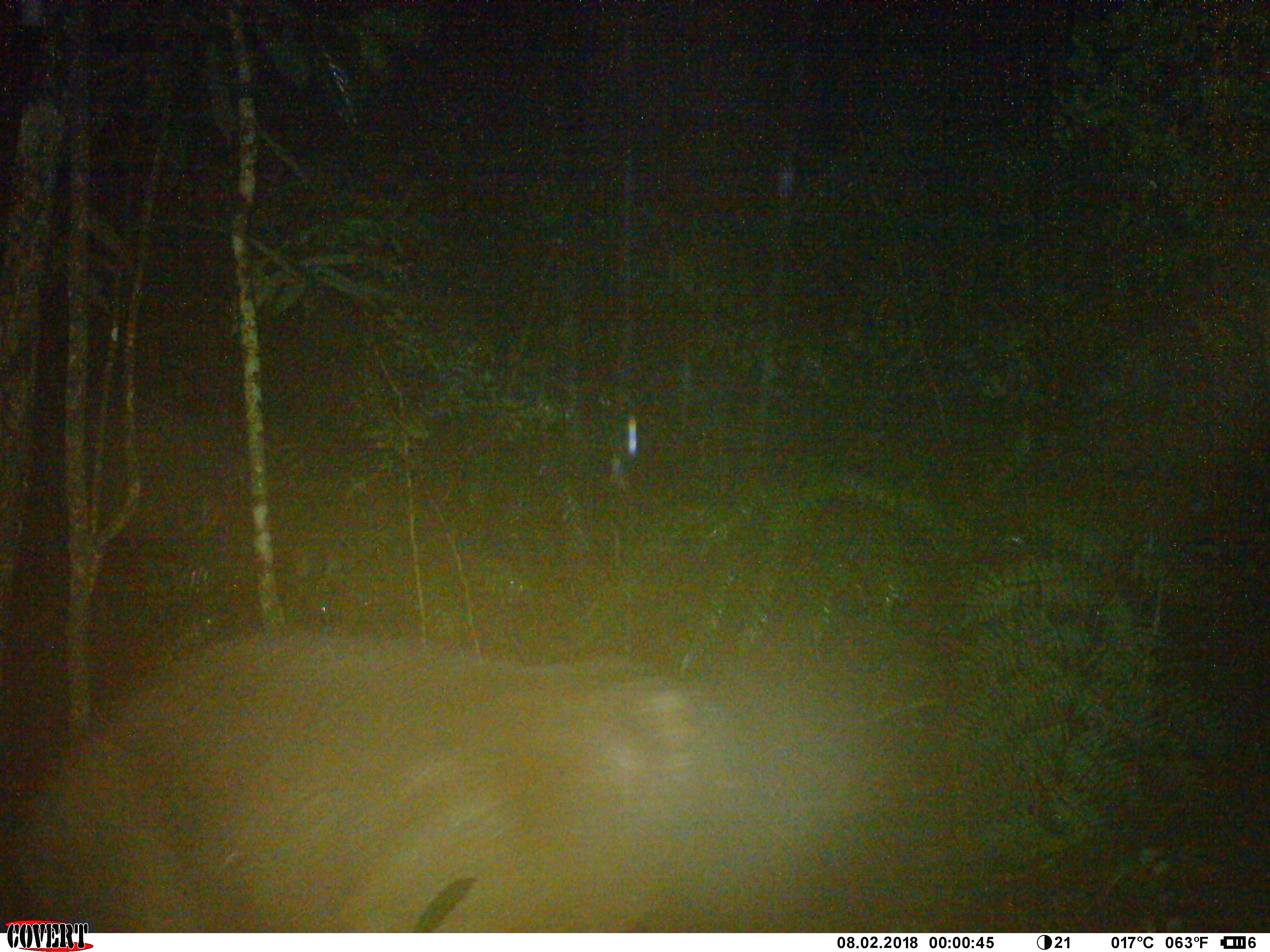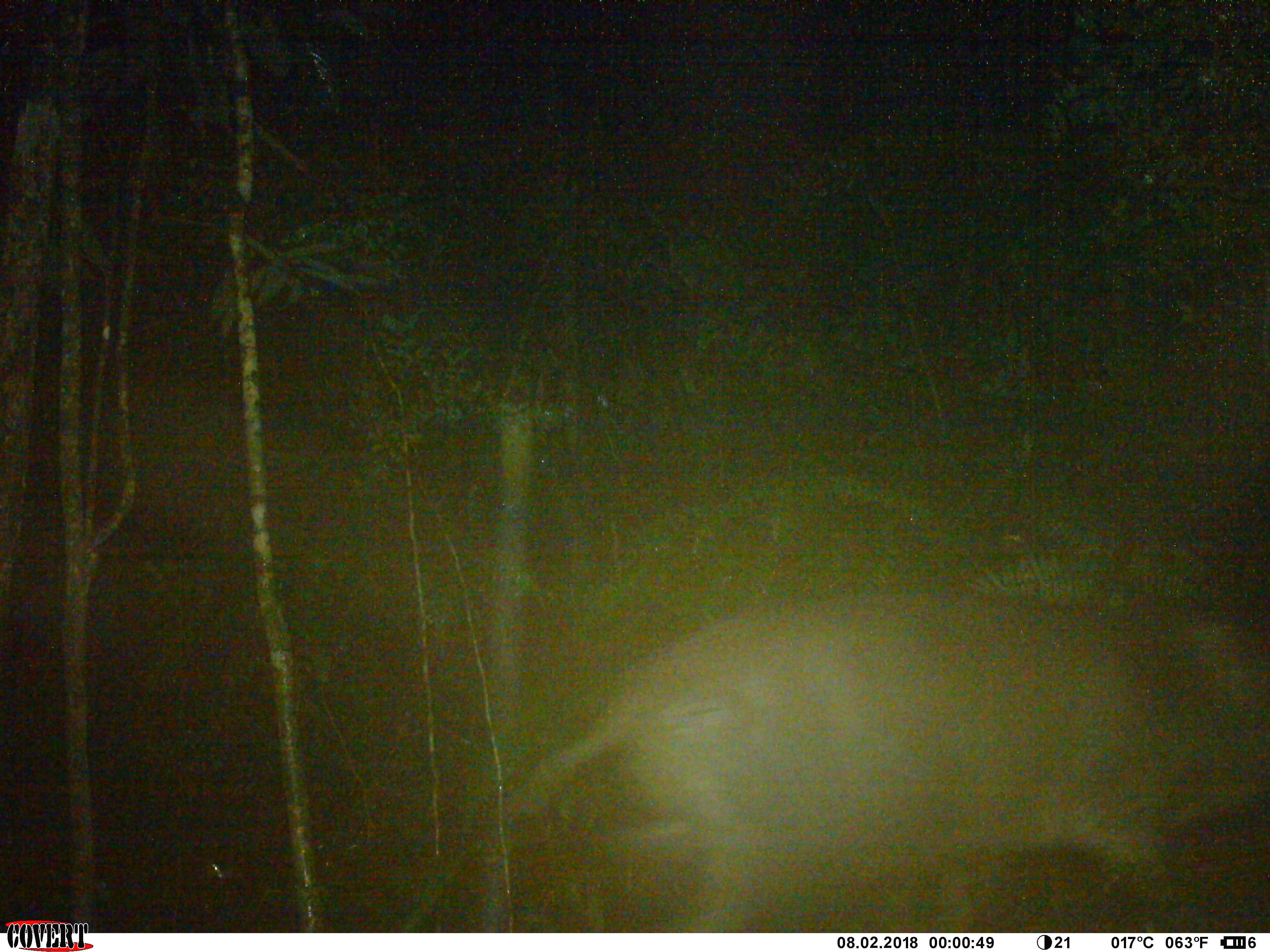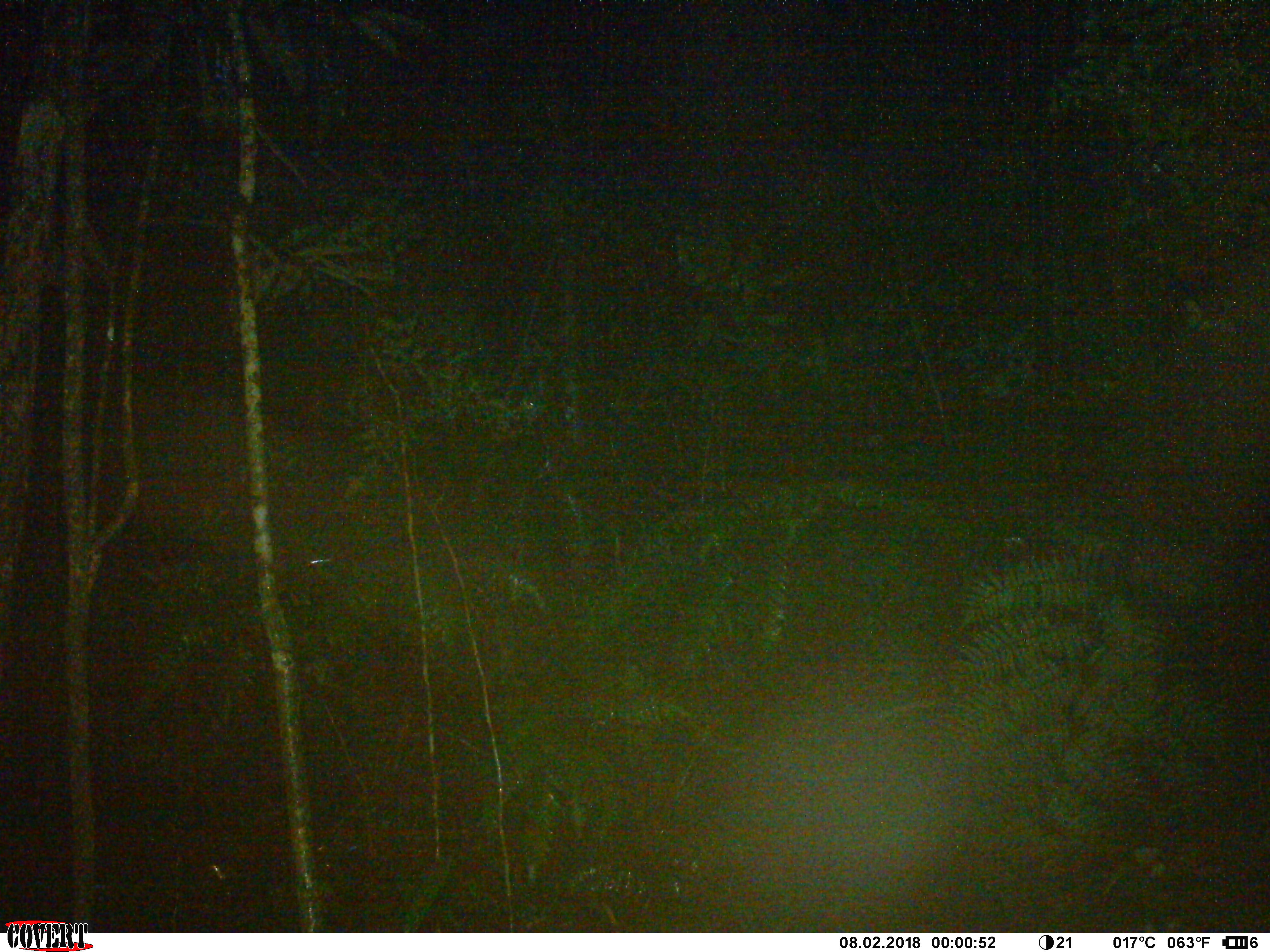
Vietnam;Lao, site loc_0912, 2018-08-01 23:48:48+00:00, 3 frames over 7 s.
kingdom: Animalia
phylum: Chordata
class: Mammalia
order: Artiodactyla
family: Suidae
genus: Sus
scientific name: Sus scrofa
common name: eurasian wild pig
Eurasian wild pig (Sus scrofa). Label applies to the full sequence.